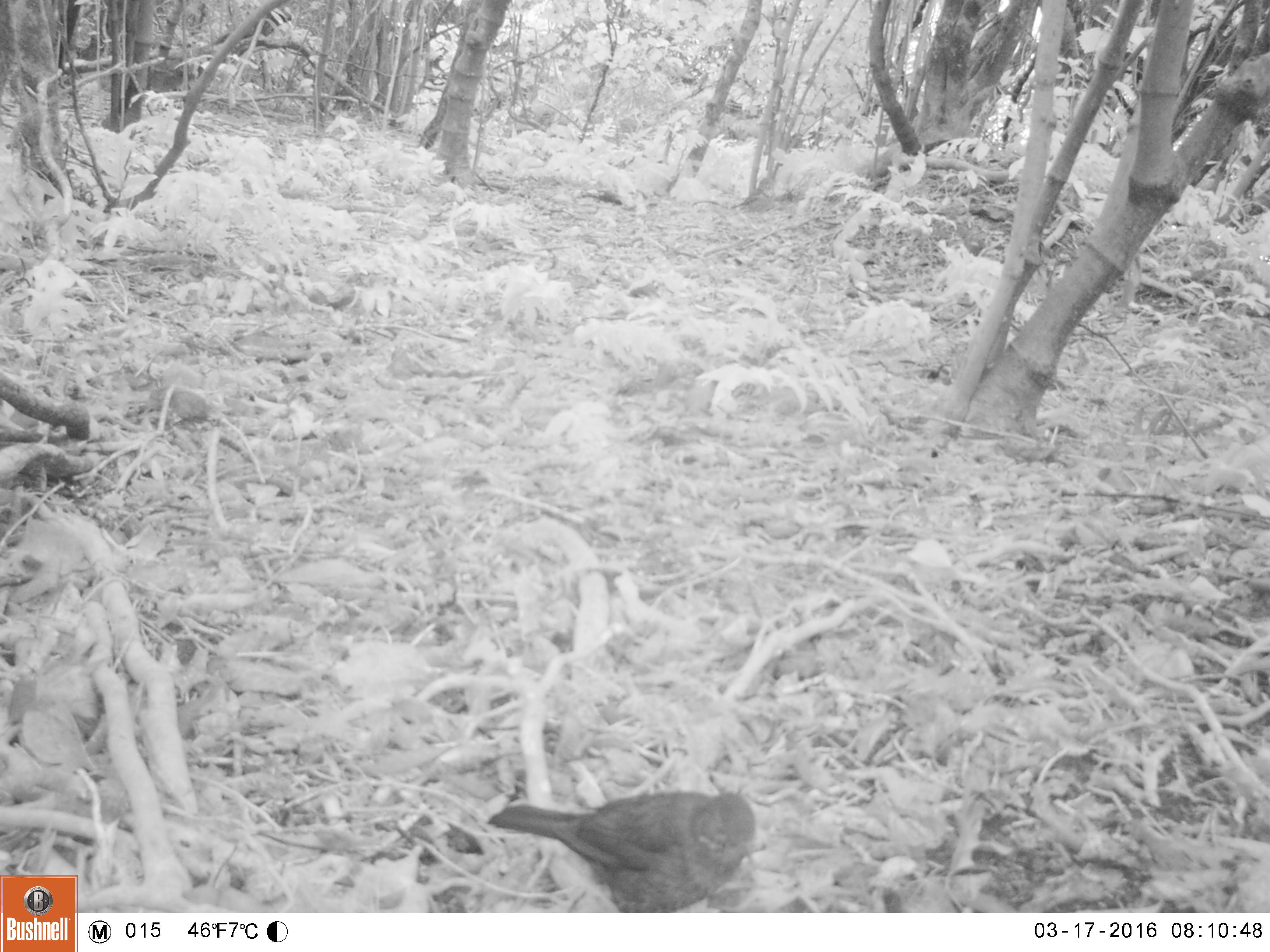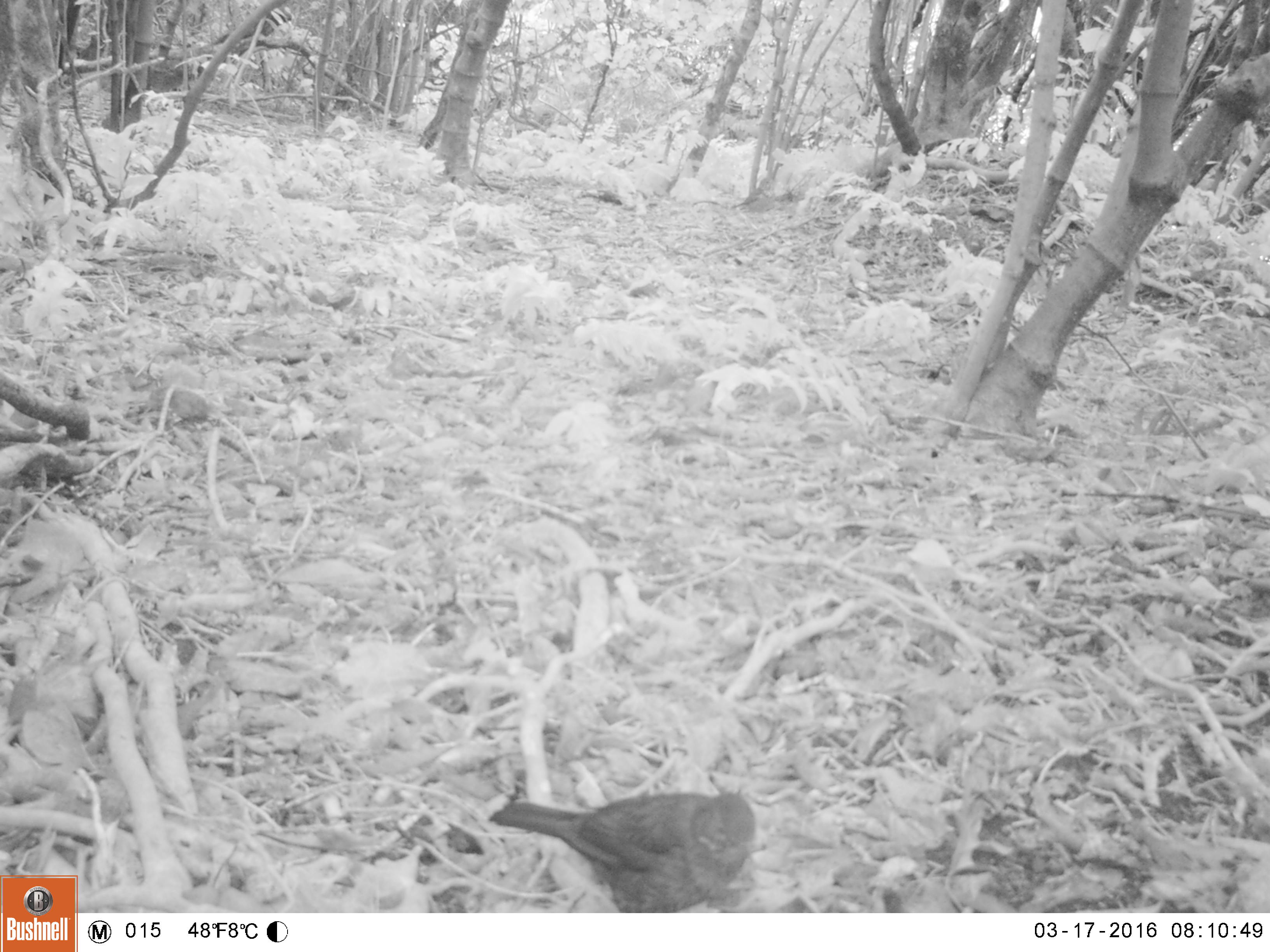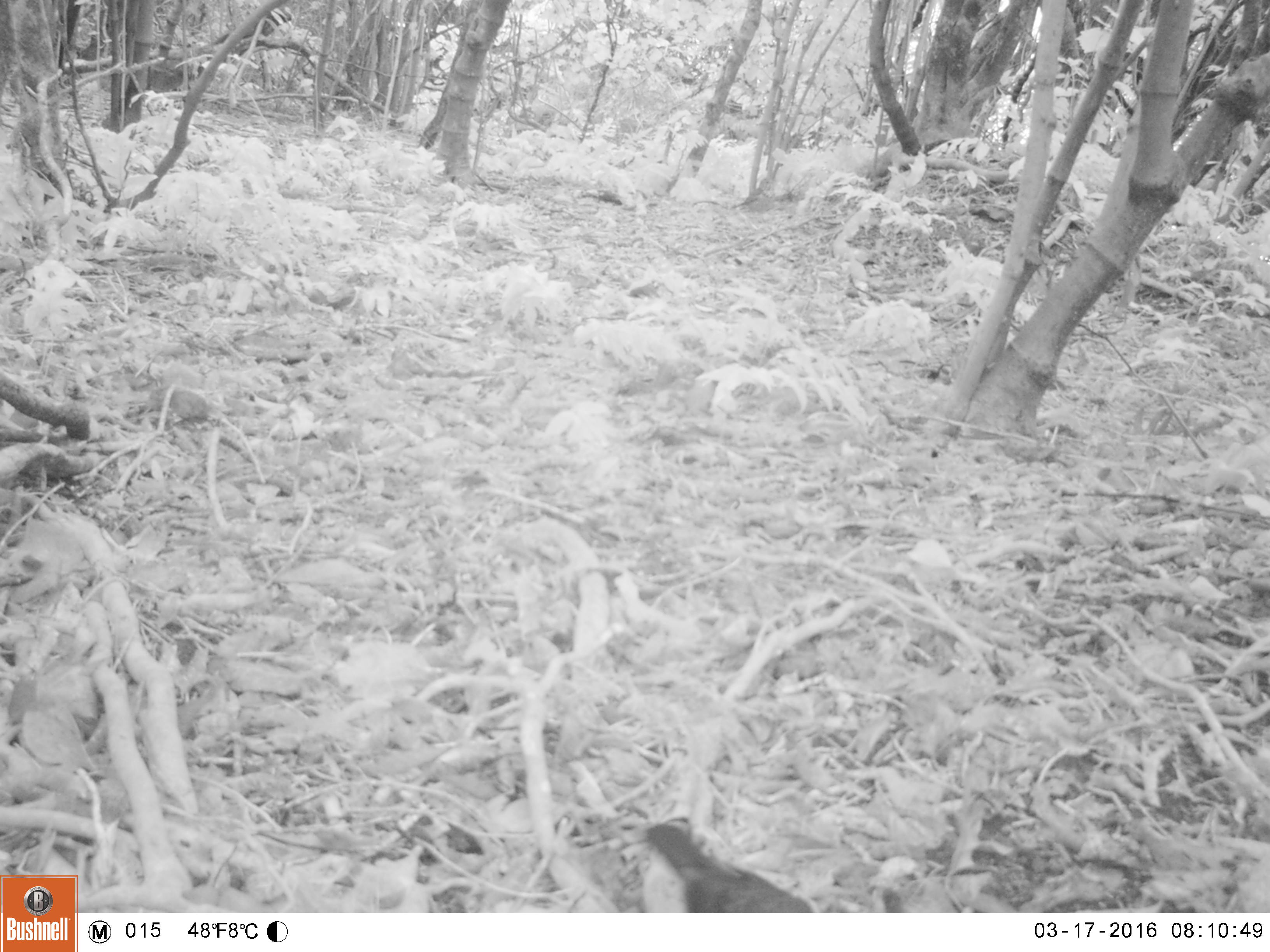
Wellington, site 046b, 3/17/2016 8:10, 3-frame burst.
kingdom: Animalia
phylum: Chordata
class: Aves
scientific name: Aves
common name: bird